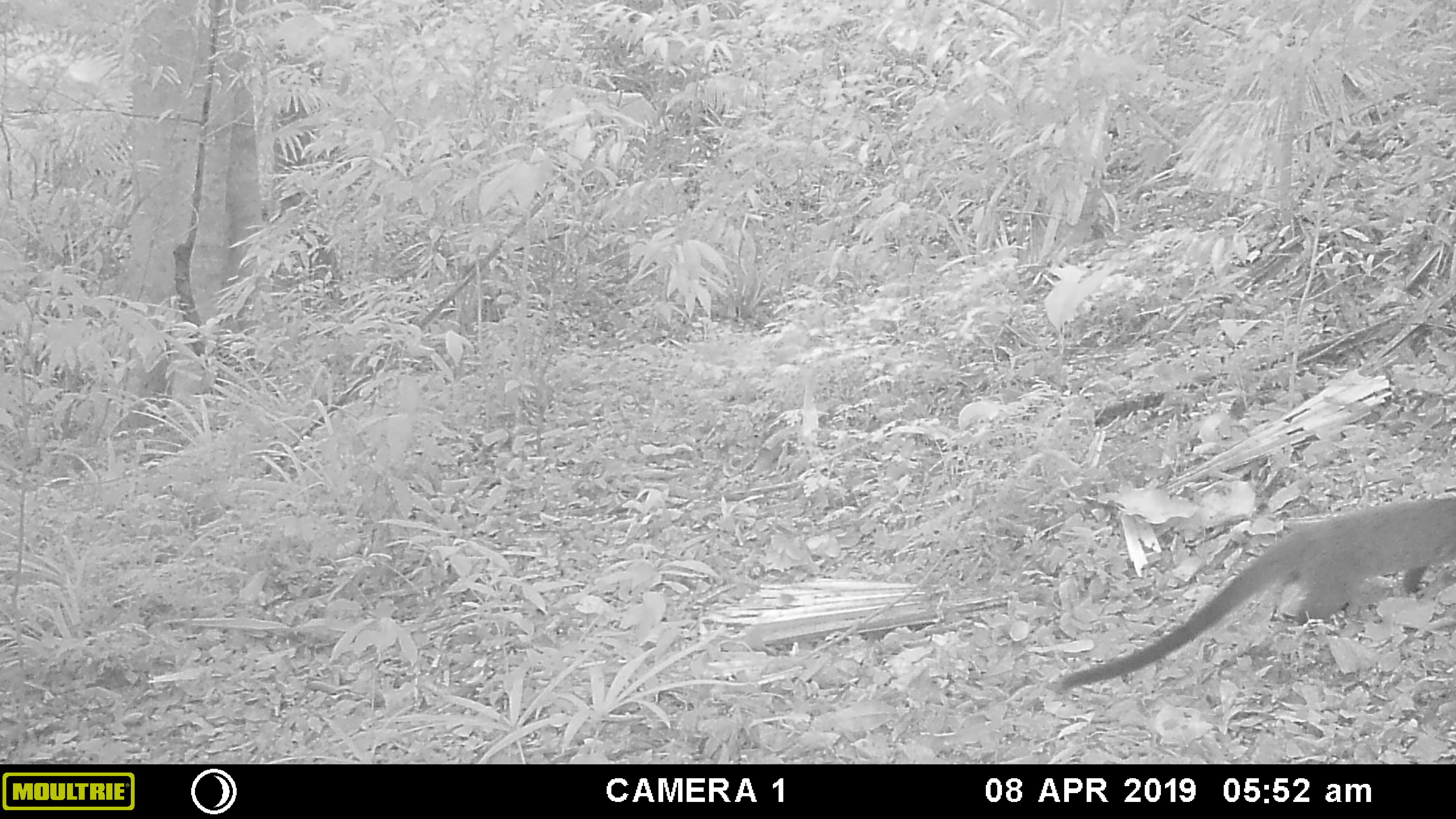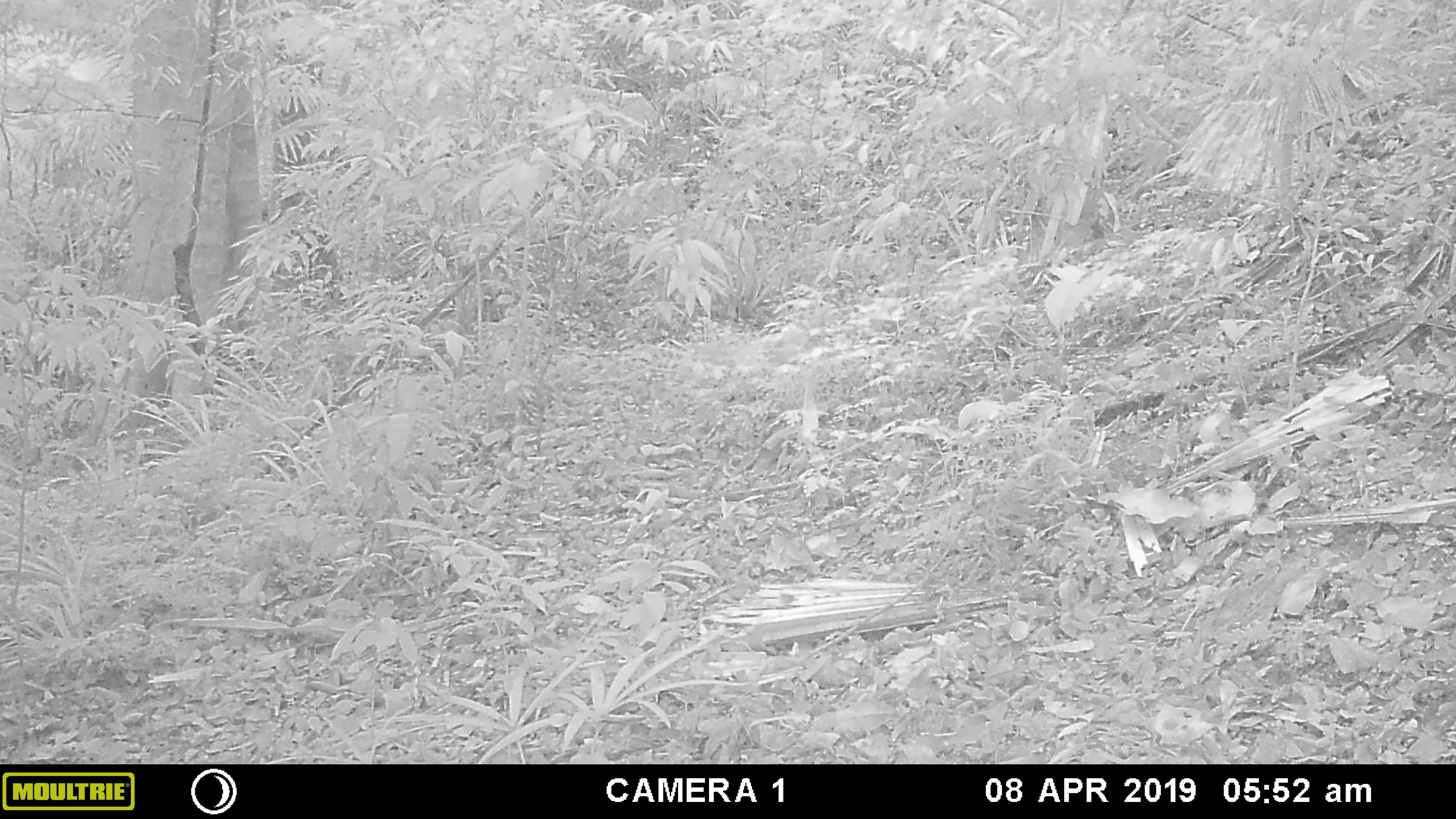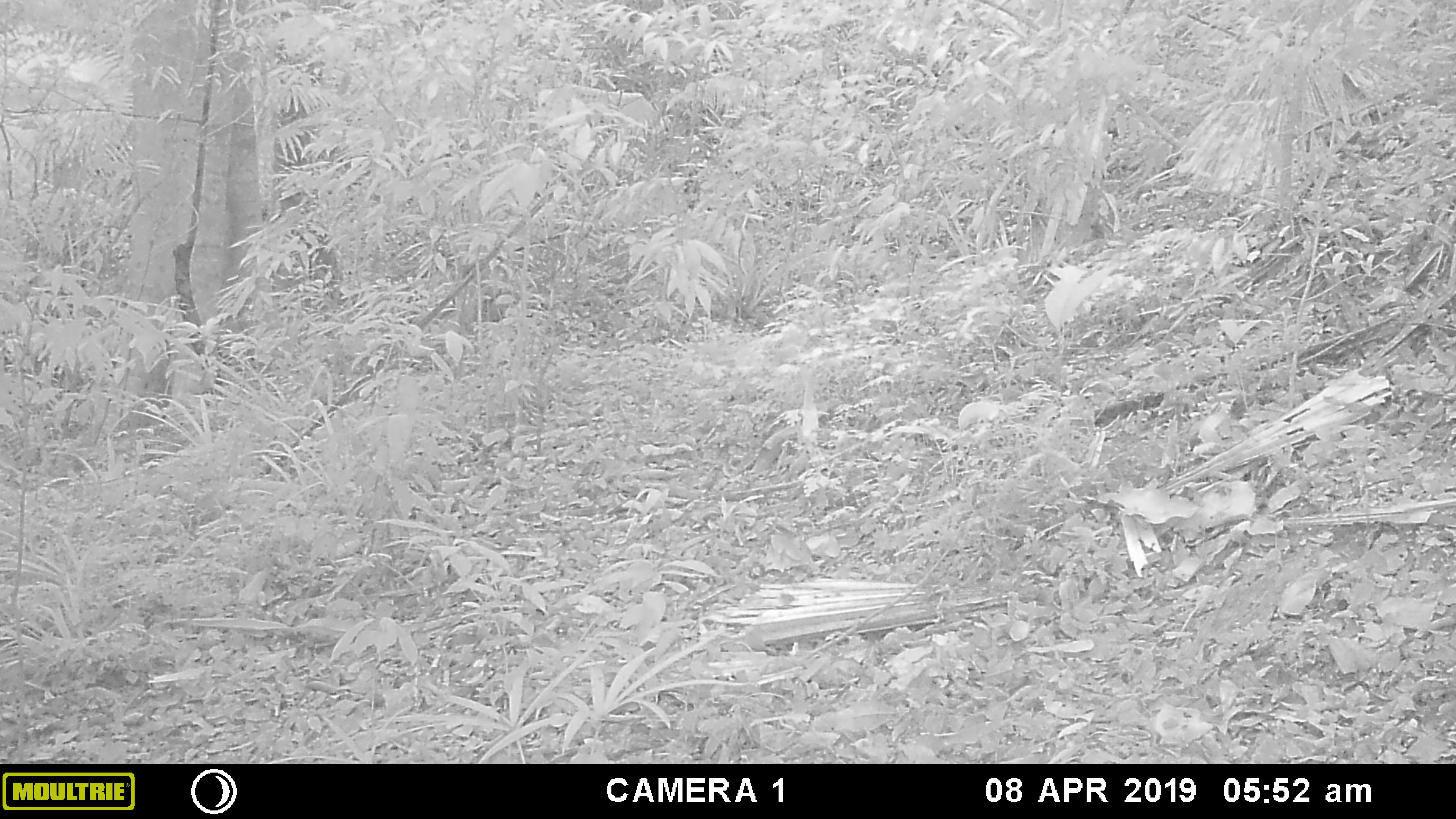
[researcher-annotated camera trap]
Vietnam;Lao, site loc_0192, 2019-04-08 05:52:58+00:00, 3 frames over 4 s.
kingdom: Animalia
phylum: Chordata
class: Mammalia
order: Carnivora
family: Viverridae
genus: Paguma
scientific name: Paguma larvata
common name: masked palm civet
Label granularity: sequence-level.